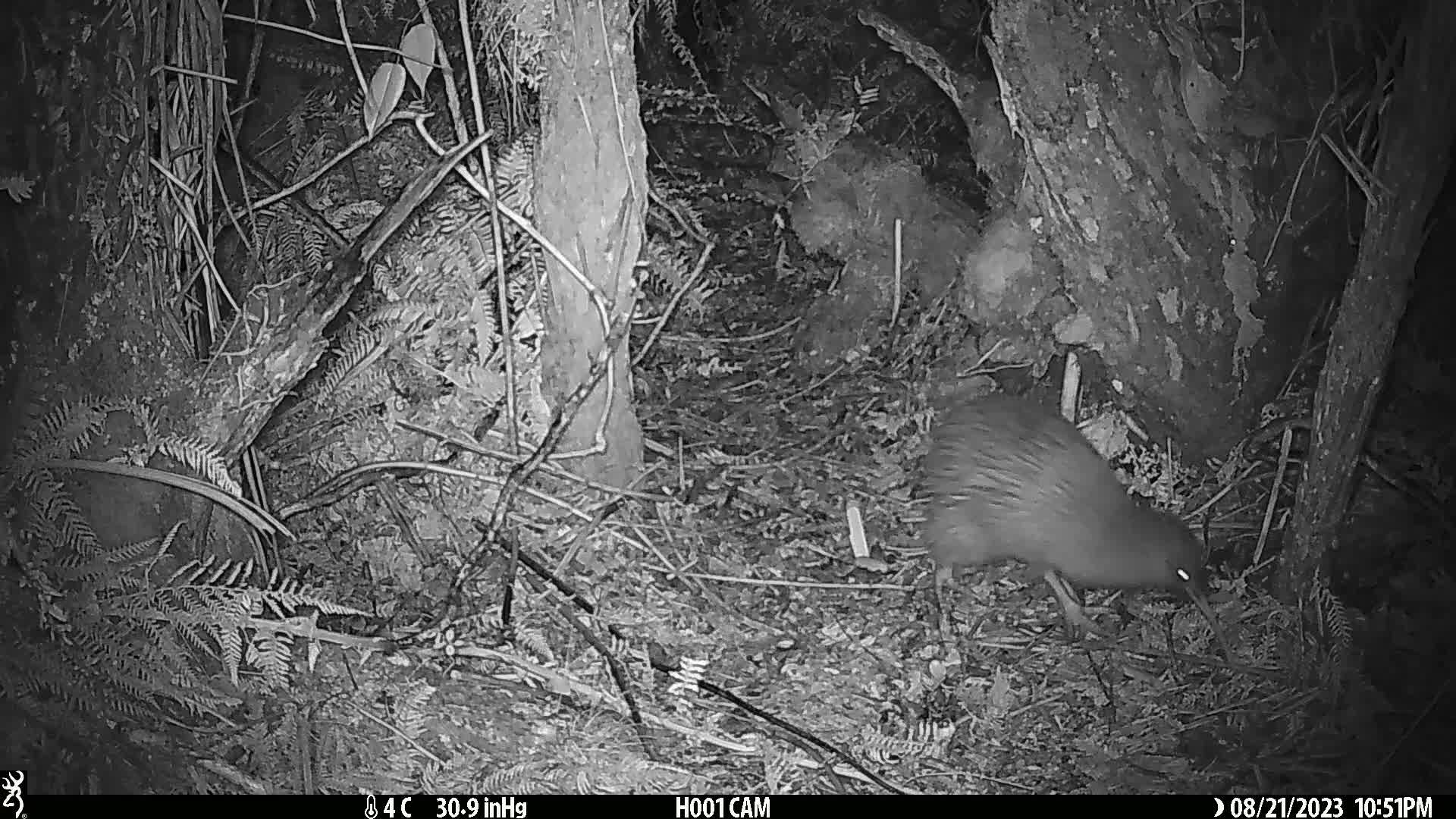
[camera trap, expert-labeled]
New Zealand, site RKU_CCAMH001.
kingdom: Animalia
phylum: Chordata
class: Aves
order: Apterygiformes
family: Apterygidae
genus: Apteryx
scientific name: Apteryx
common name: kiwi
Kiwi (Apteryx).